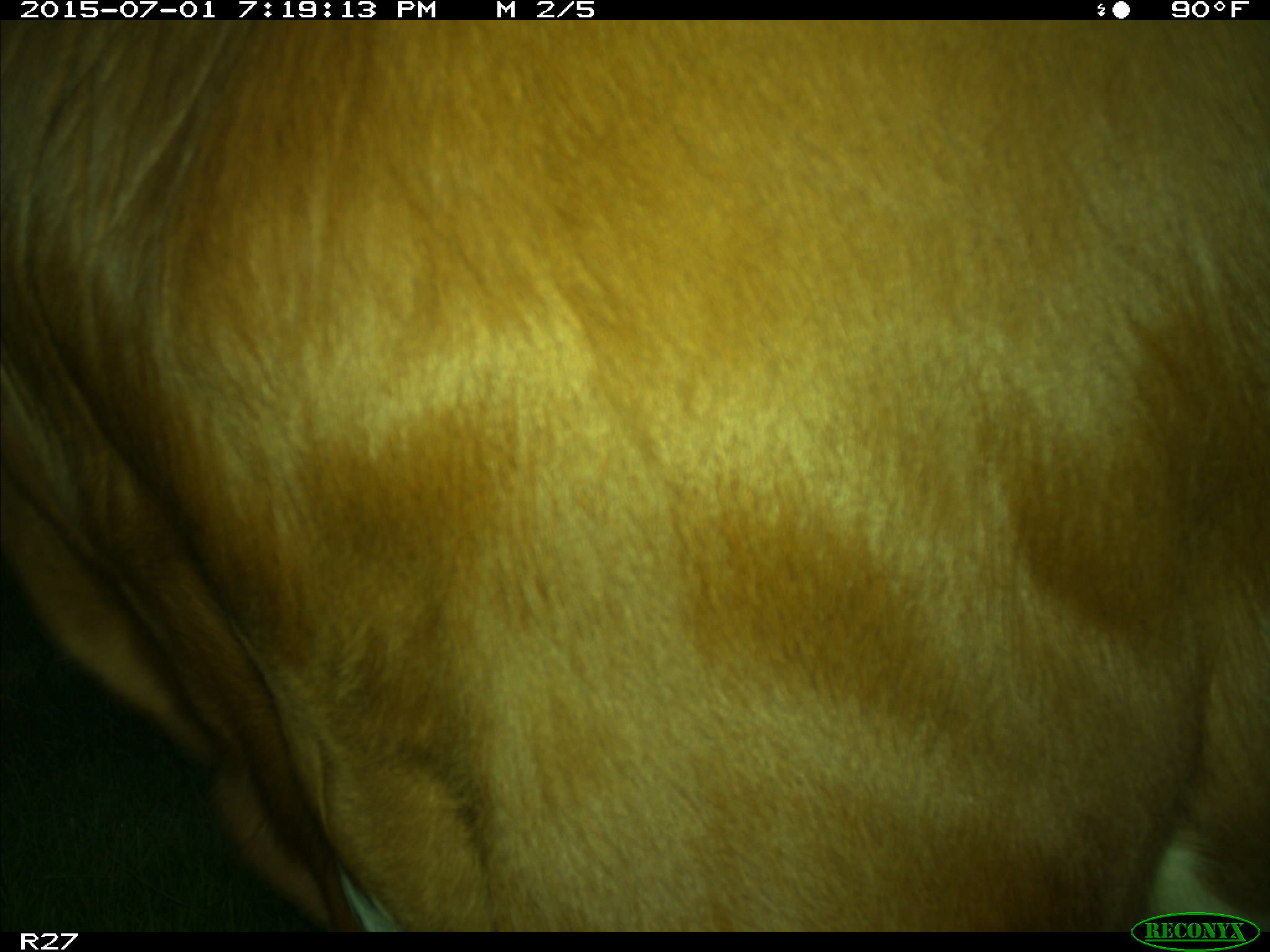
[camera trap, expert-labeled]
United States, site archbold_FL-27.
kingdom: Animalia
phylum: Chordata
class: Mammalia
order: Artiodactyla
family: Bovidae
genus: Bos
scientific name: Bos taurus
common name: domestic cow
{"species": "Bos taurus (domestic cow)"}